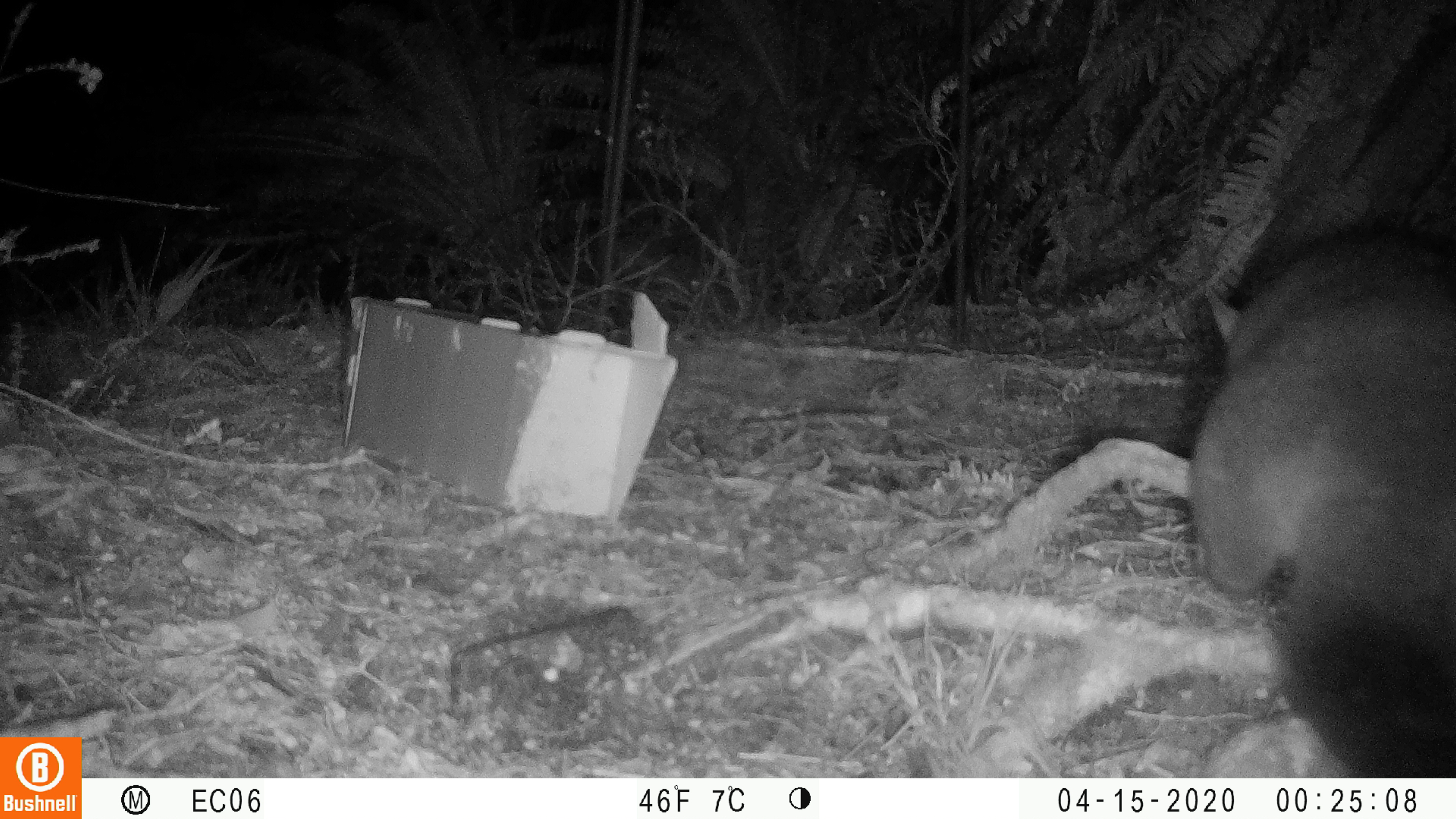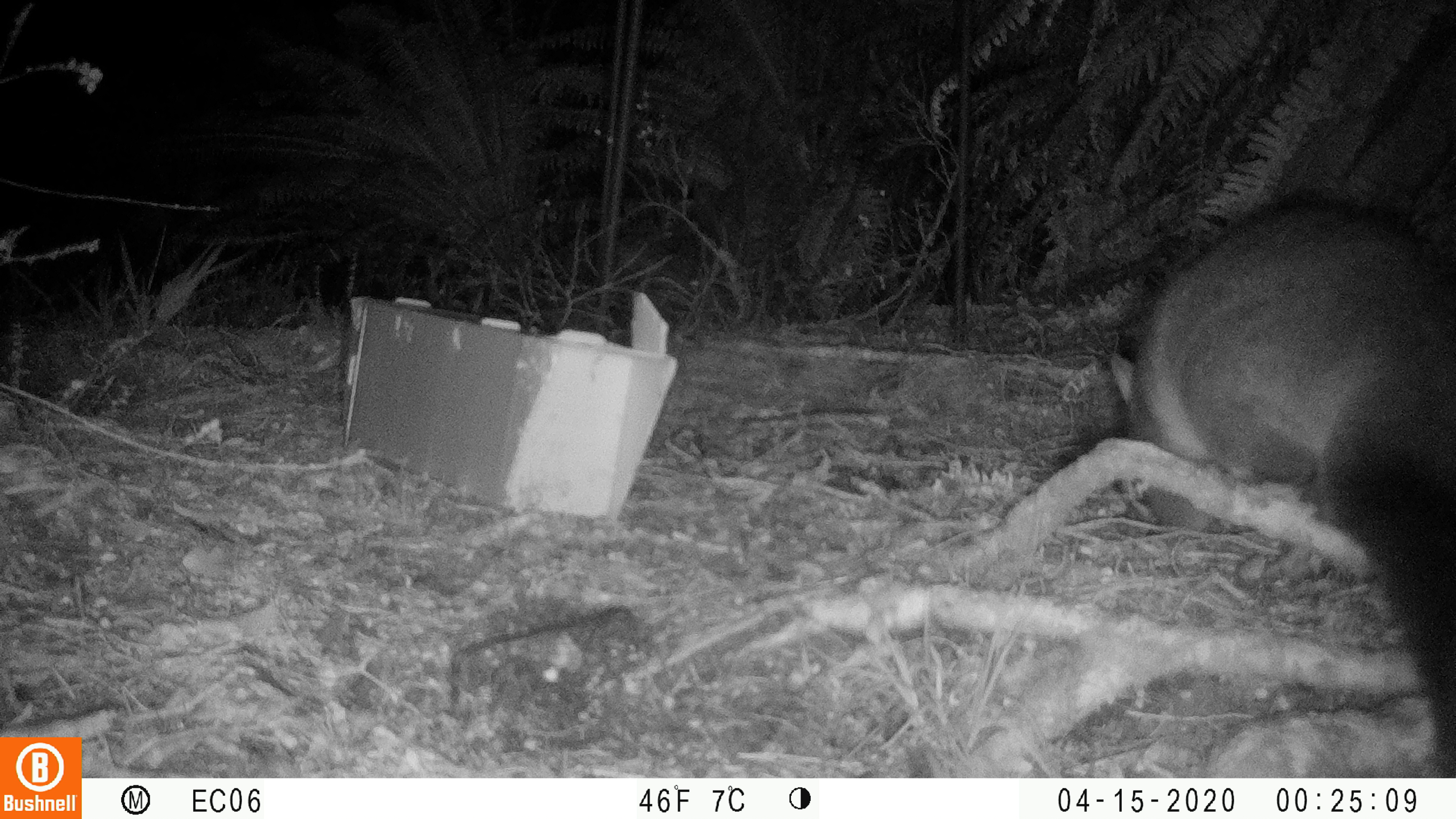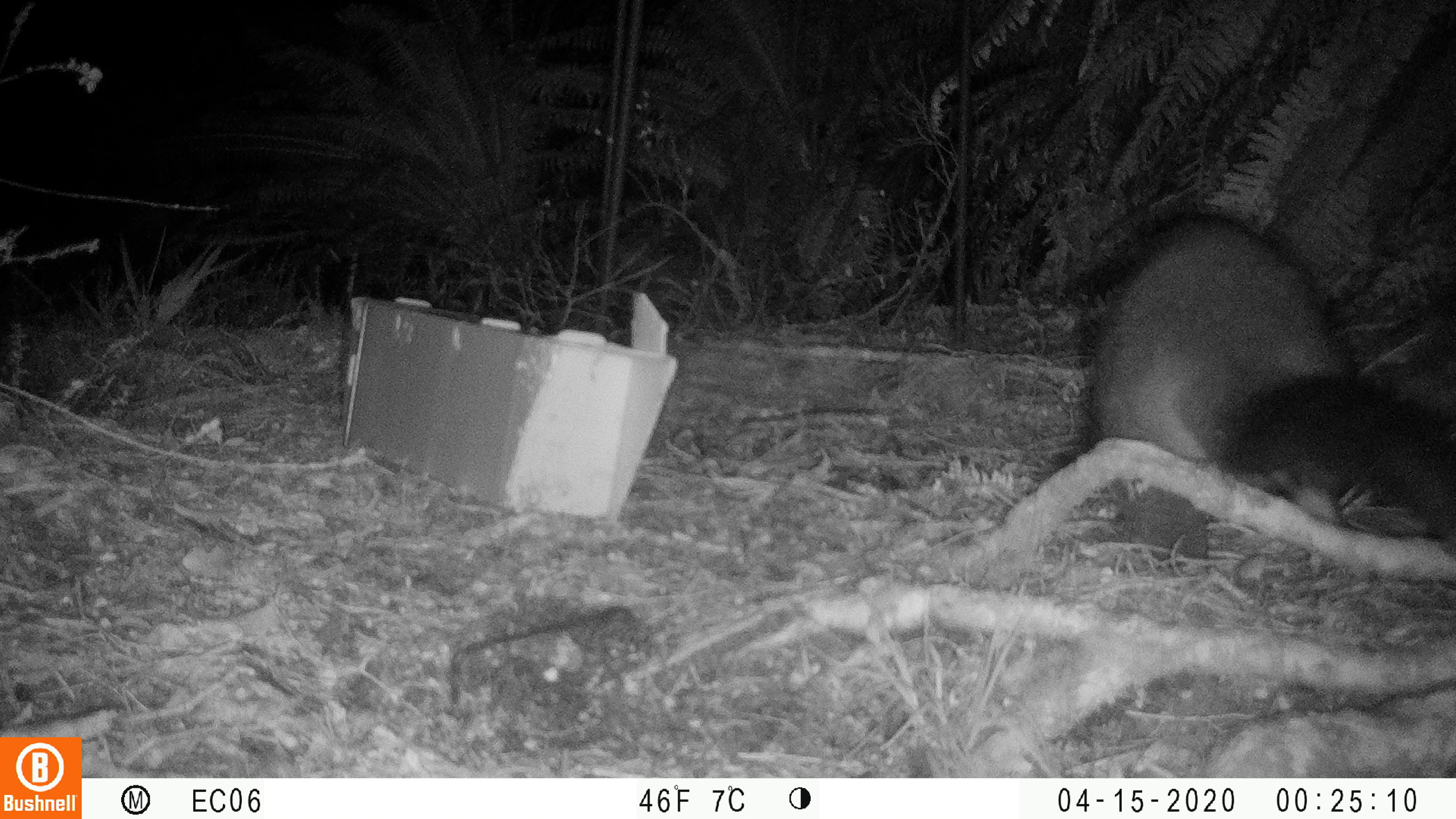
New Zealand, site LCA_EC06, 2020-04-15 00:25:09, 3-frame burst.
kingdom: Animalia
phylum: Chordata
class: Mammalia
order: Diprotodontia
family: Phalangeridae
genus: Trichosurus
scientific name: Trichosurus vulpecula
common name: common brushtail possum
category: possum